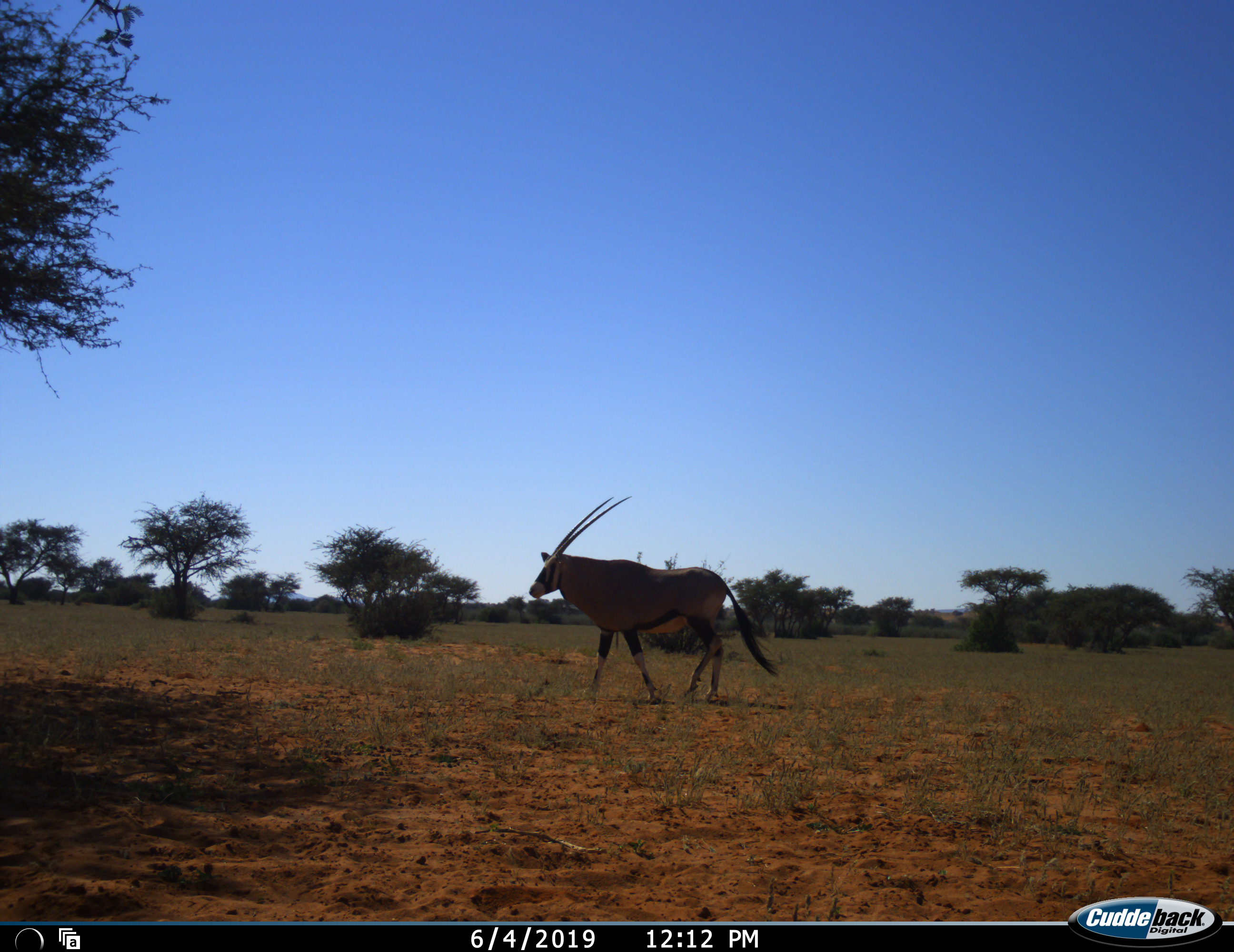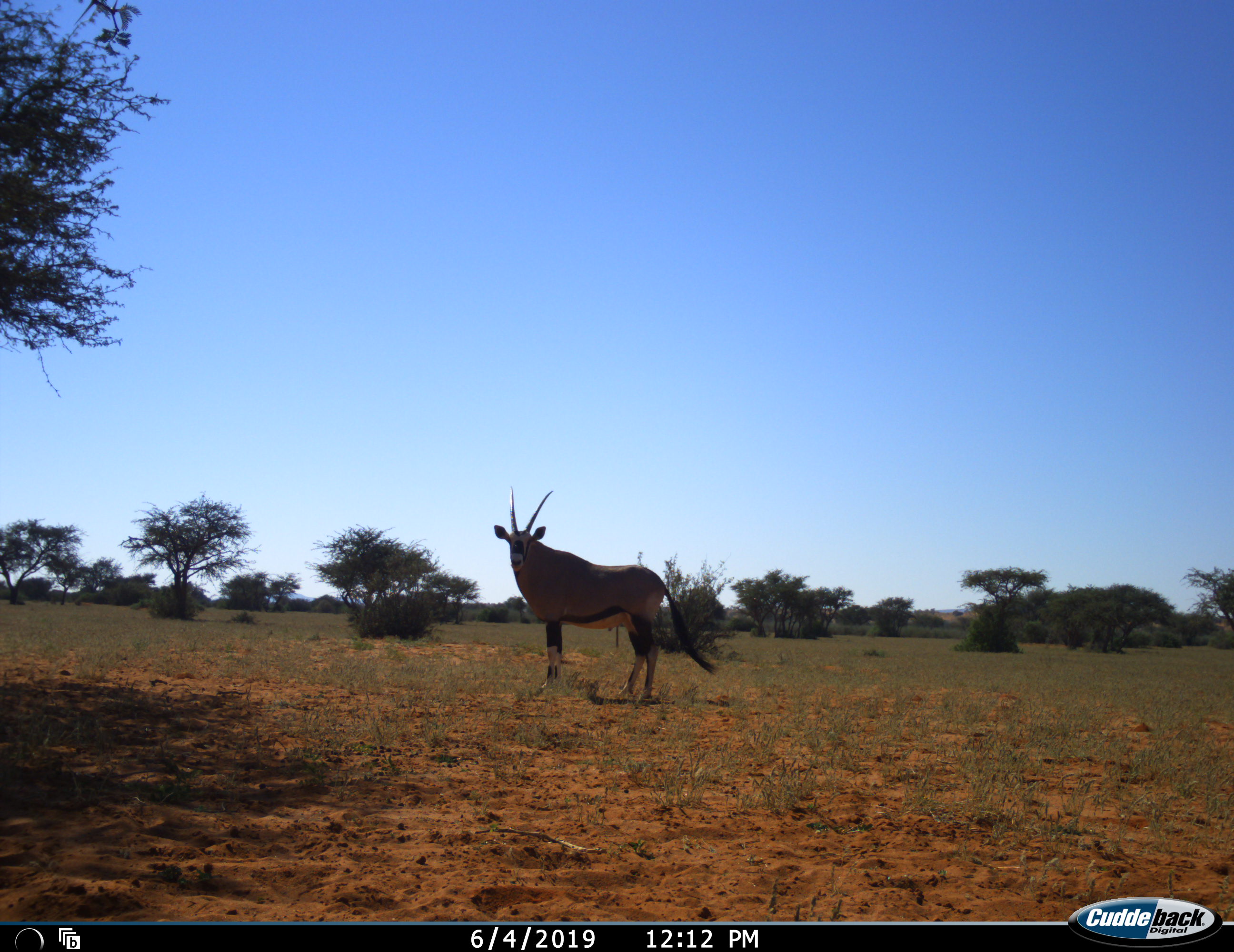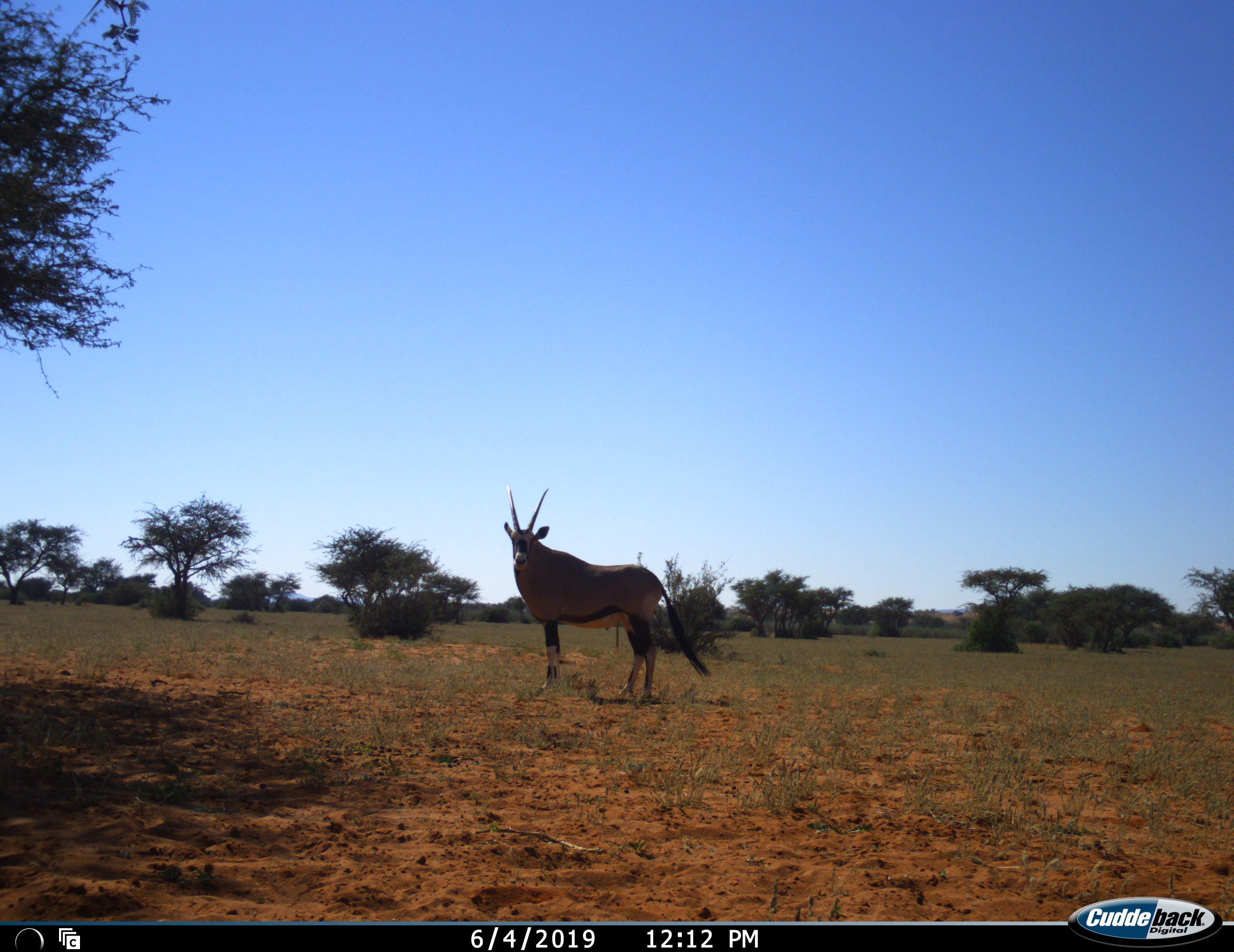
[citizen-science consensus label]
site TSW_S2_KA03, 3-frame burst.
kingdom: Animalia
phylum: Chordata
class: Mammalia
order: Artiodactyla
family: Bovidae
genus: Oryx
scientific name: Oryx gazella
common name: gemsbok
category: oryx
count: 1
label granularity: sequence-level